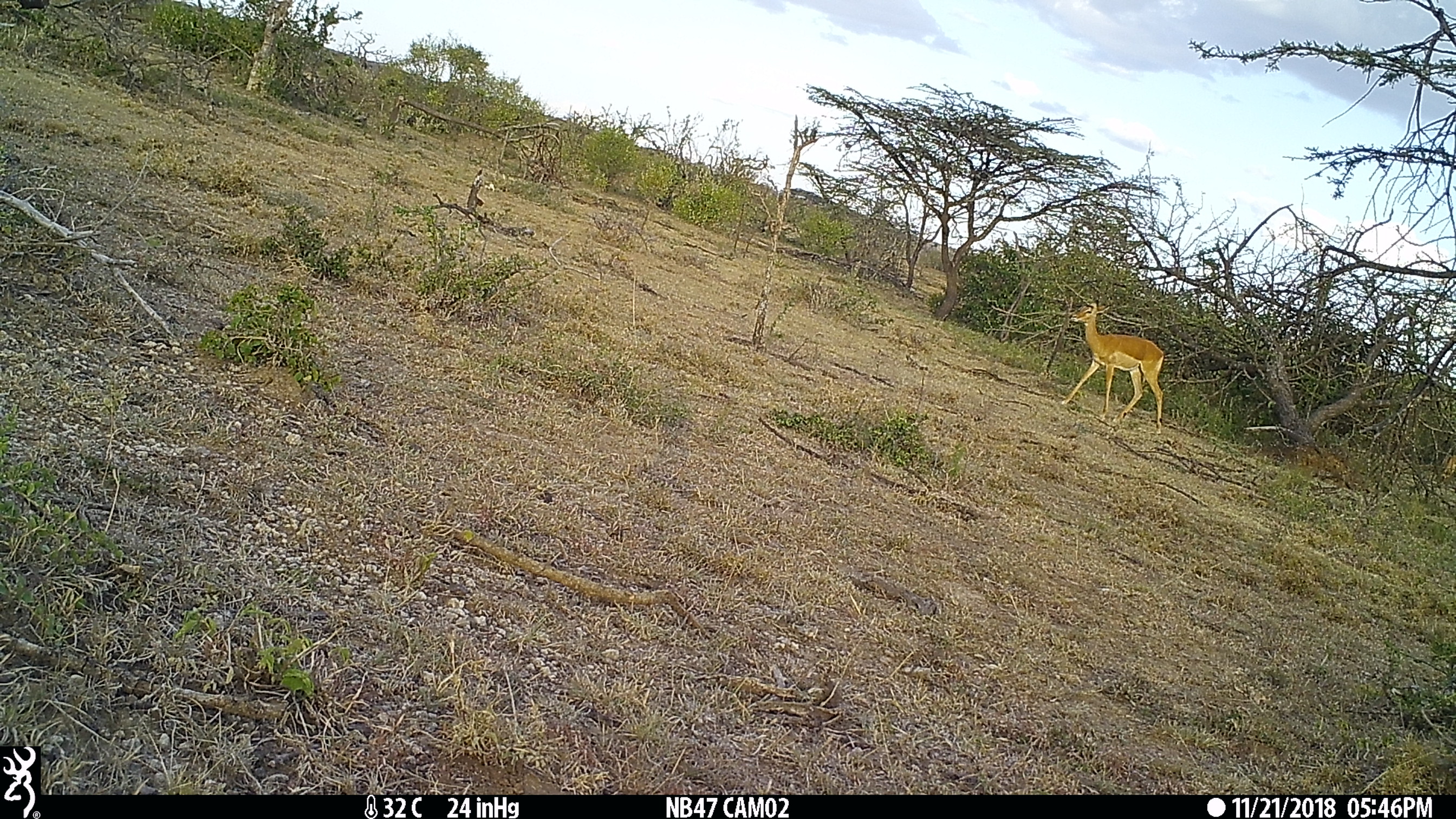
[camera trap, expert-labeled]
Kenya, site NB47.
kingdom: Animalia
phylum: Chordata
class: Mammalia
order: Artiodactyla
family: Bovidae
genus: Aepyceros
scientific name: Aepyceros melampus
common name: impala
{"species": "impala (Aepyceros melampus)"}